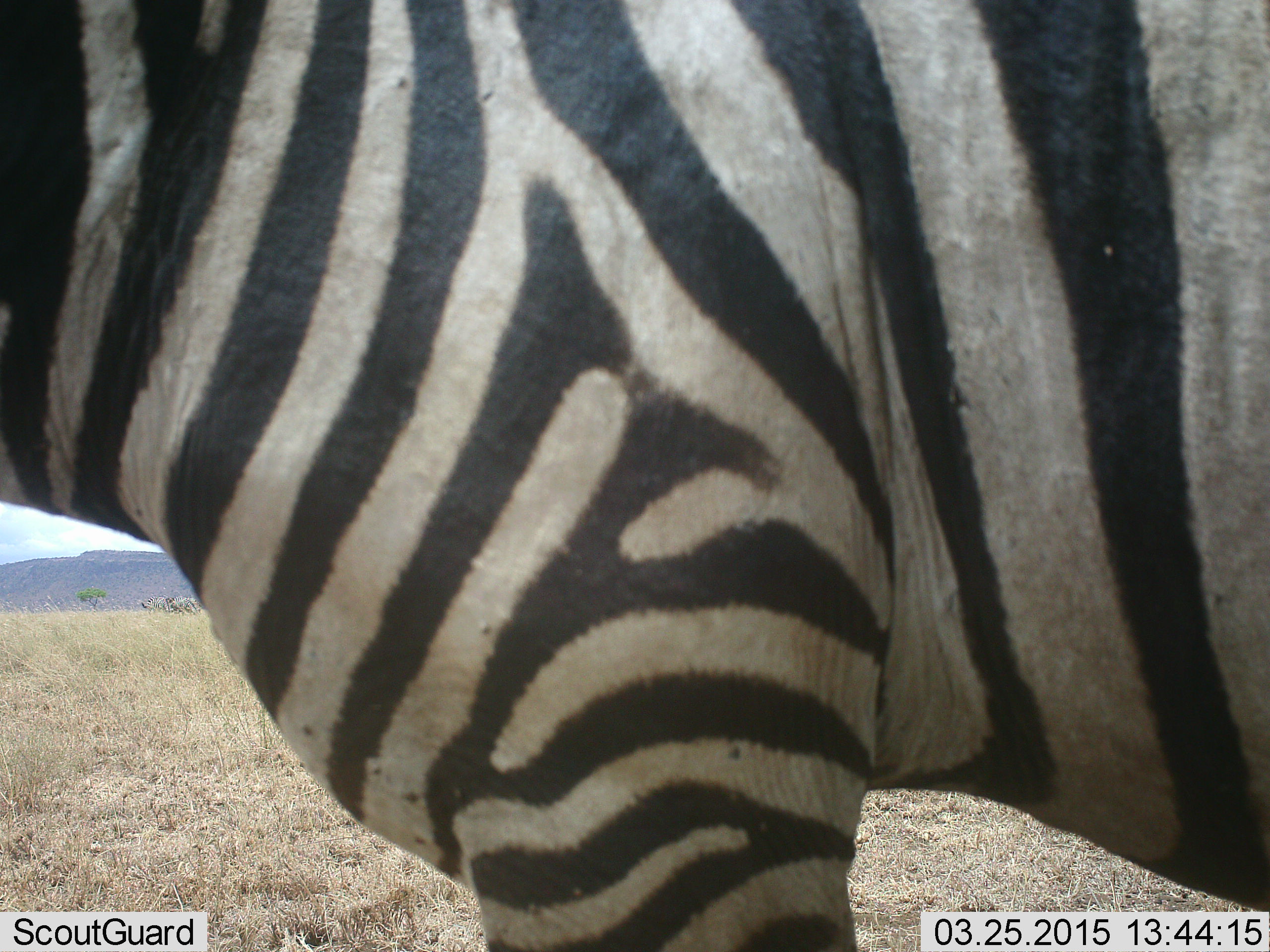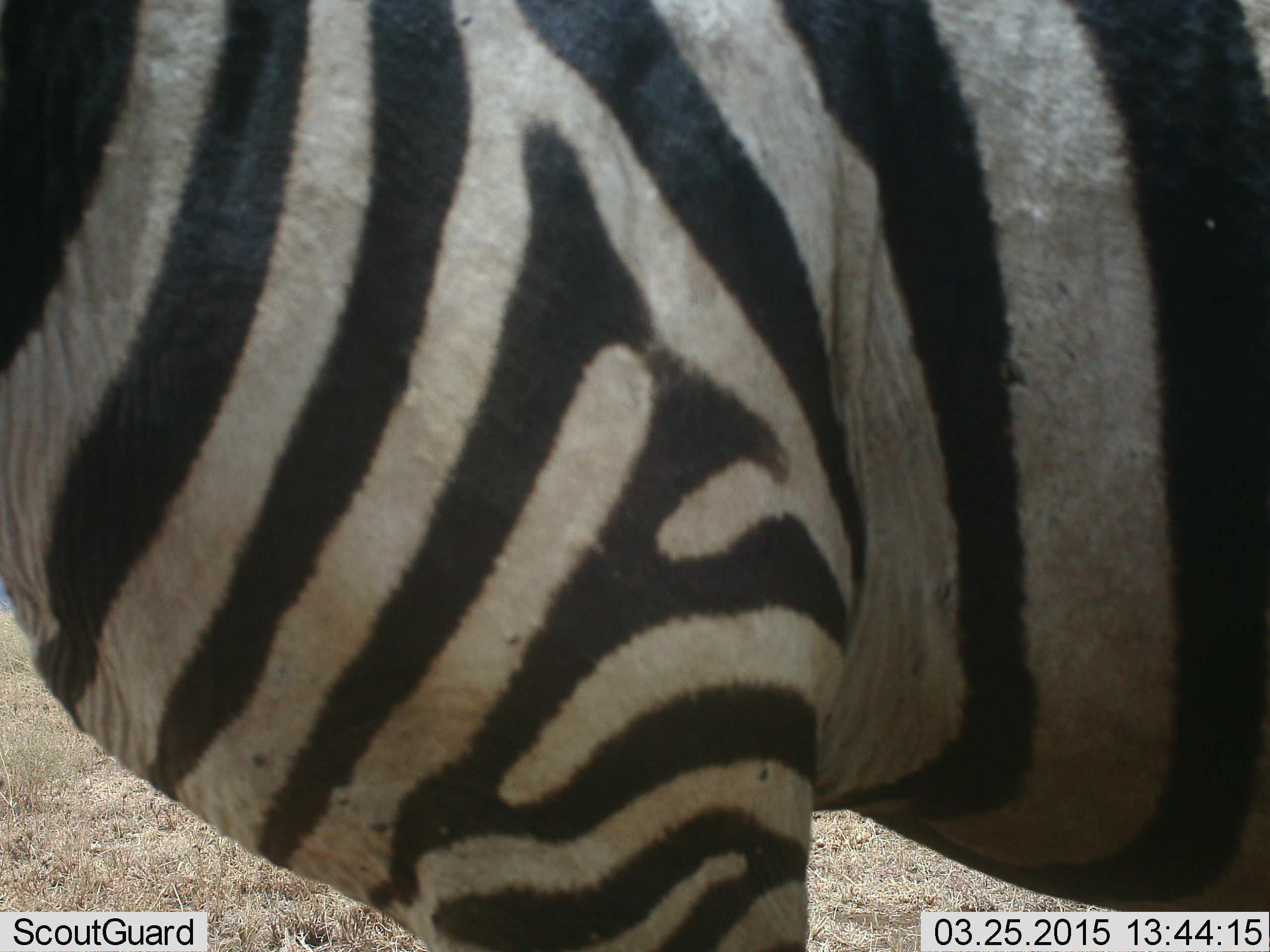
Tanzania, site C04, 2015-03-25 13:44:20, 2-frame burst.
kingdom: Animalia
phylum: Chordata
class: Mammalia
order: Perissodactyla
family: Equidae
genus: Equus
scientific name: Equus quagga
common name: plains zebra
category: zebra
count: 1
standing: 90%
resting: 0%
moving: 10%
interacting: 0%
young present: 0%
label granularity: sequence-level